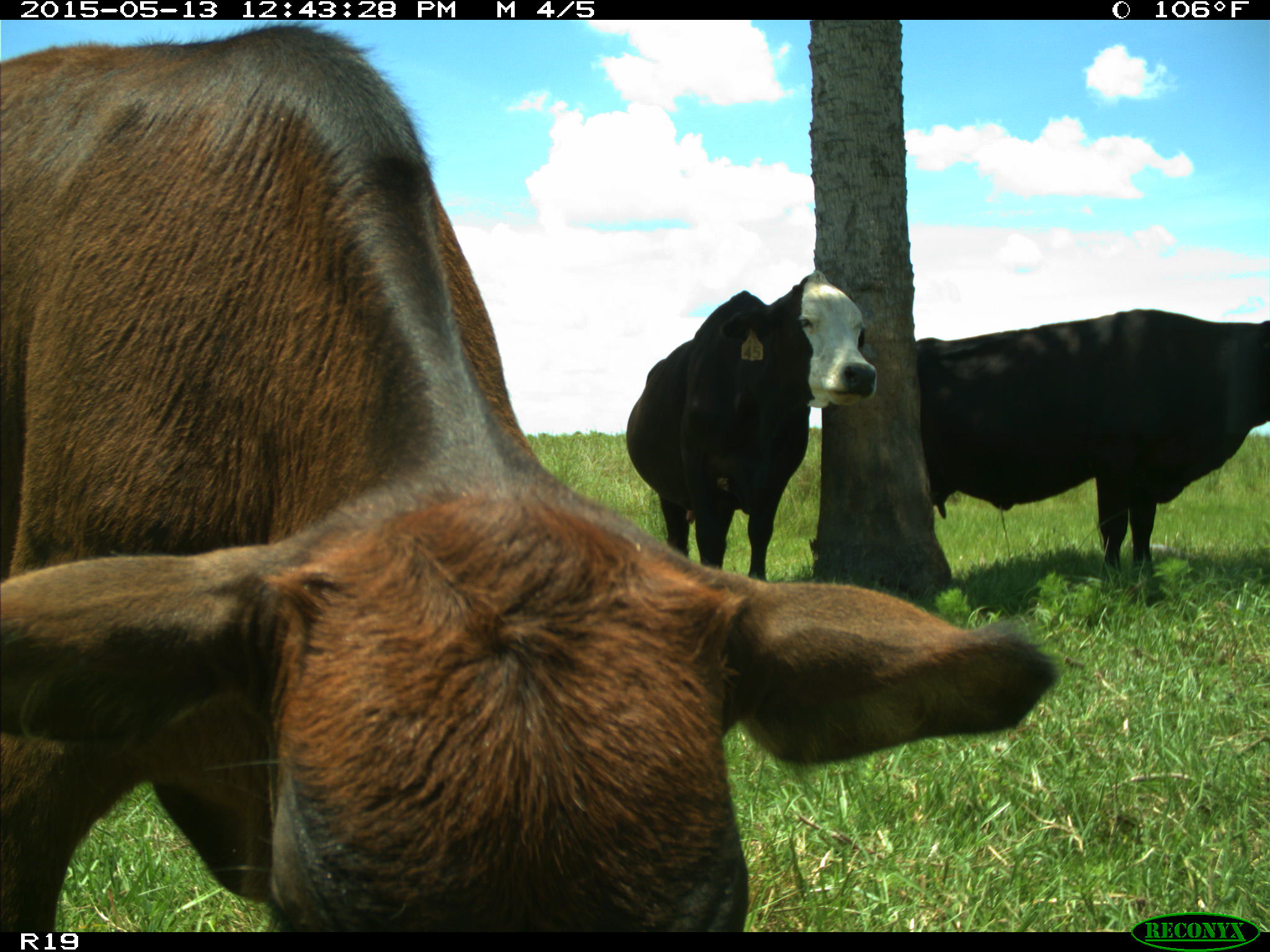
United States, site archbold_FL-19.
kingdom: Animalia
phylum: Chordata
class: Mammalia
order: Artiodactyla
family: Bovidae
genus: Bos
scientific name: Bos taurus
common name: domestic cow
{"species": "Bos taurus (domestic cow)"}